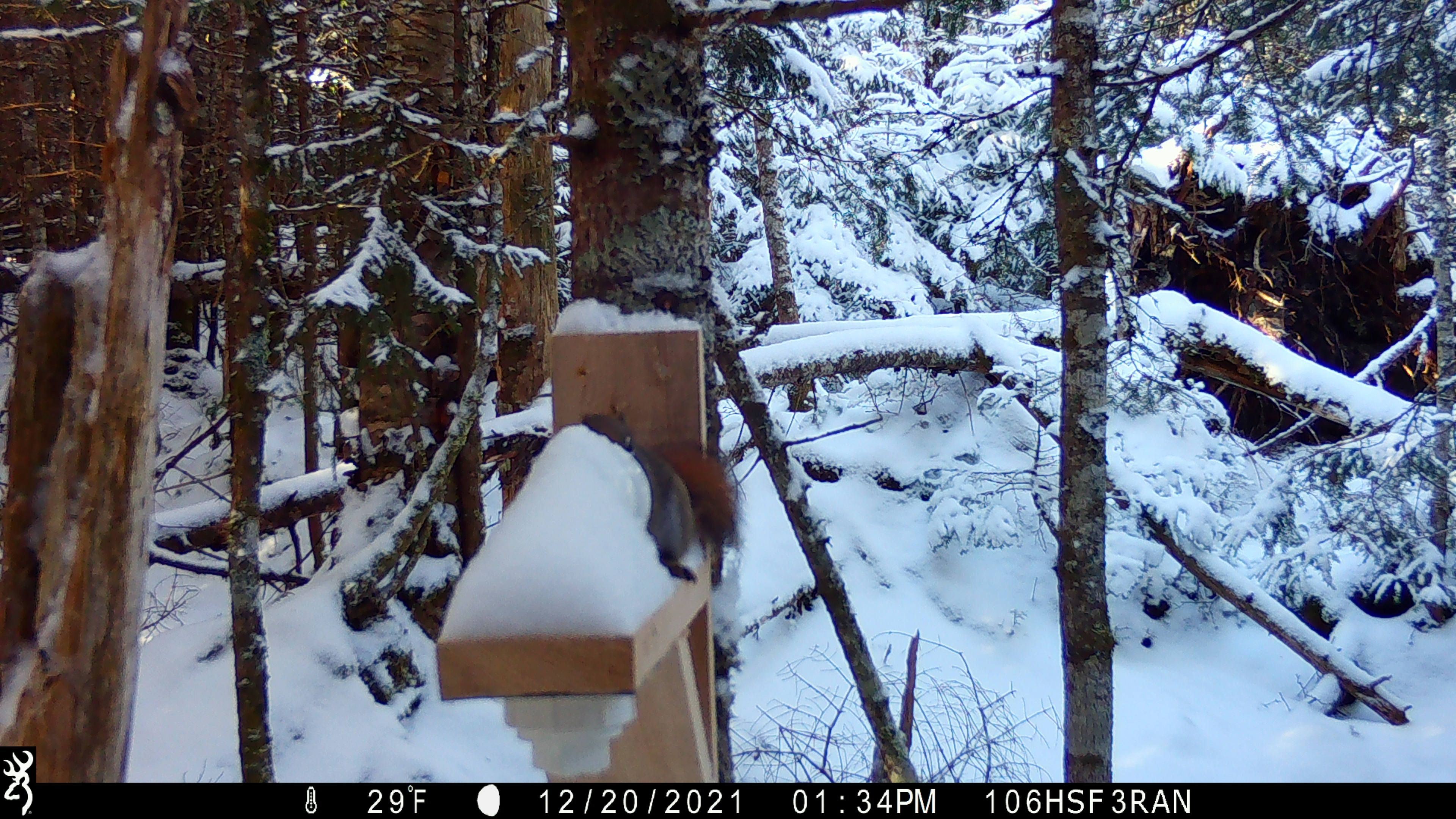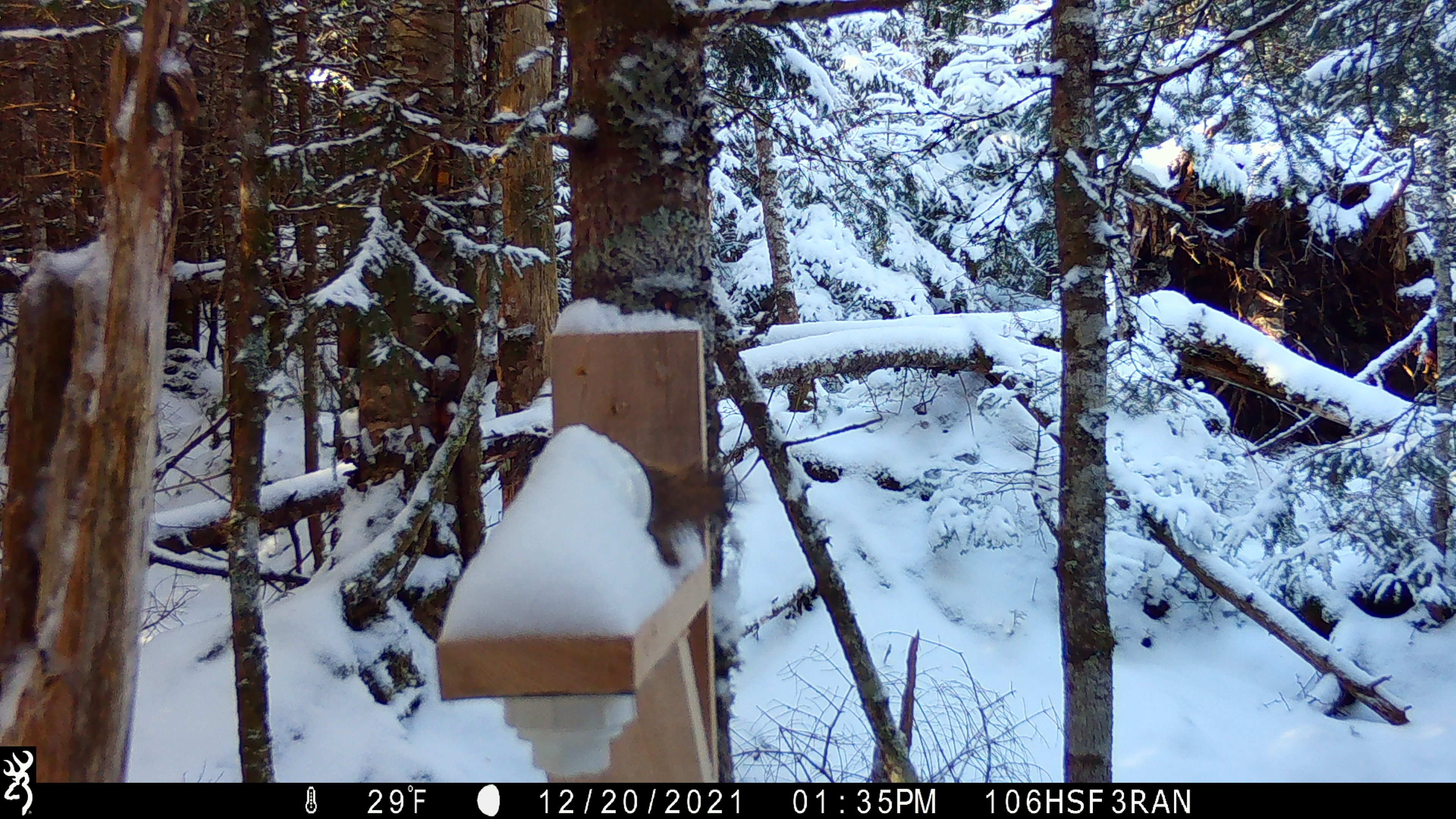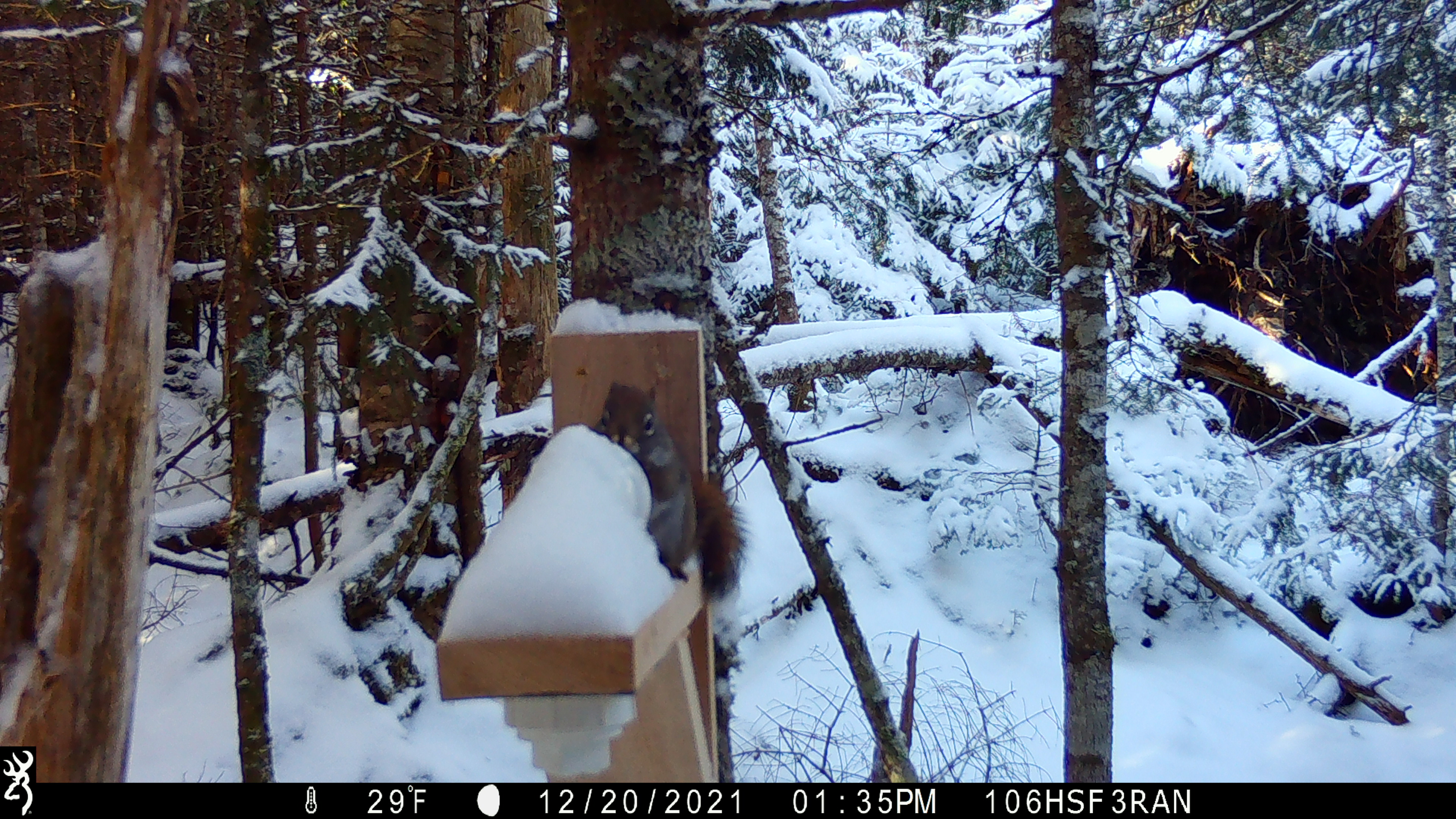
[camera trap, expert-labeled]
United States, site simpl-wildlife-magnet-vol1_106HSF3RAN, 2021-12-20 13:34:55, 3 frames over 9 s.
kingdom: Animalia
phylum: Chordata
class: Mammalia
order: Rodentia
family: Sciuridae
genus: Tamiasciurus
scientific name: Tamiasciurus hudsonicus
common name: red squirrel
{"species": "red squirrel (Tamiasciurus hudsonicus)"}